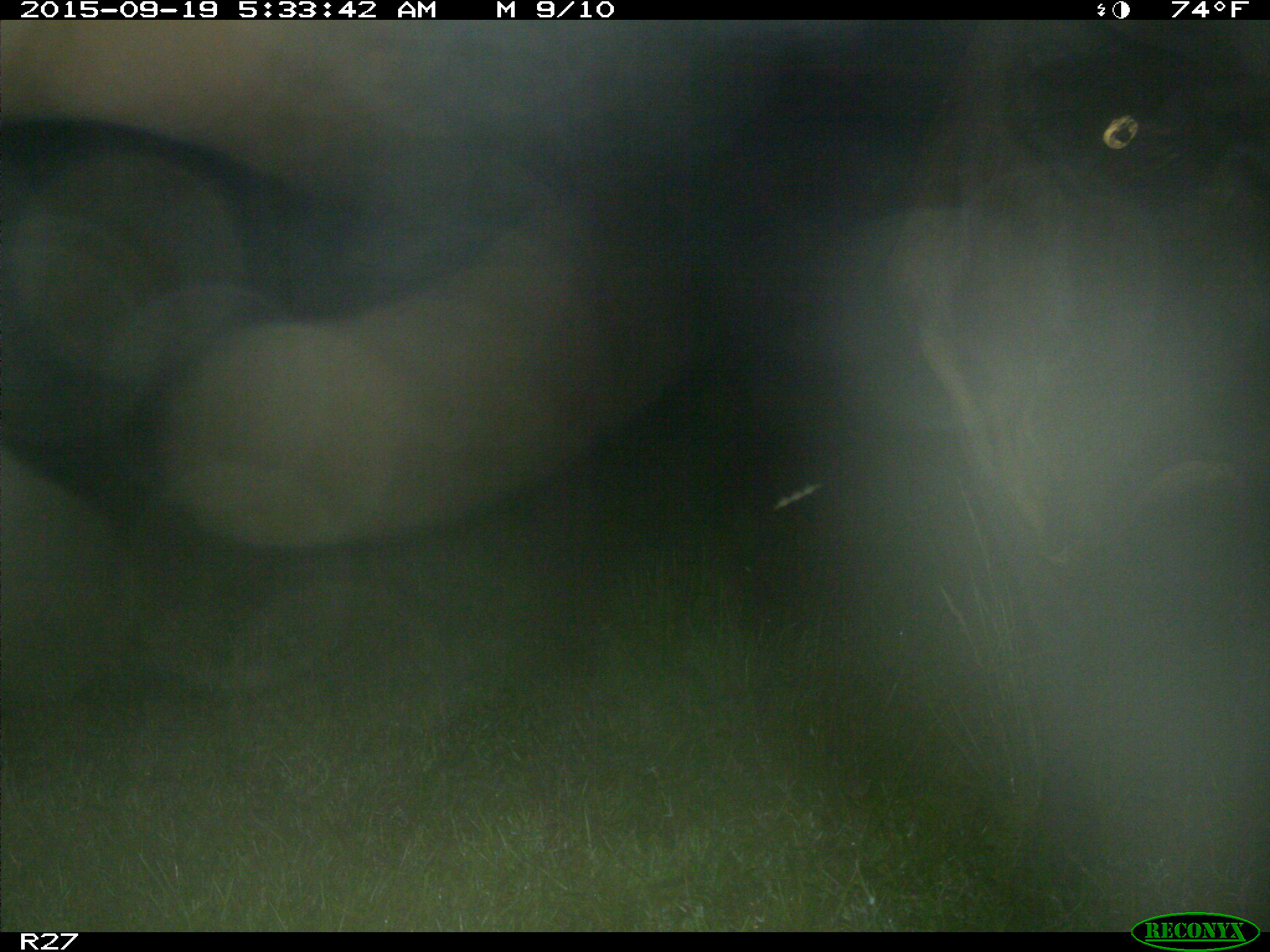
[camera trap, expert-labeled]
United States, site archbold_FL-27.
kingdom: Animalia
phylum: Chordata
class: Mammalia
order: Artiodactyla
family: Bovidae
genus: Bos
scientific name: Bos taurus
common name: domestic cow